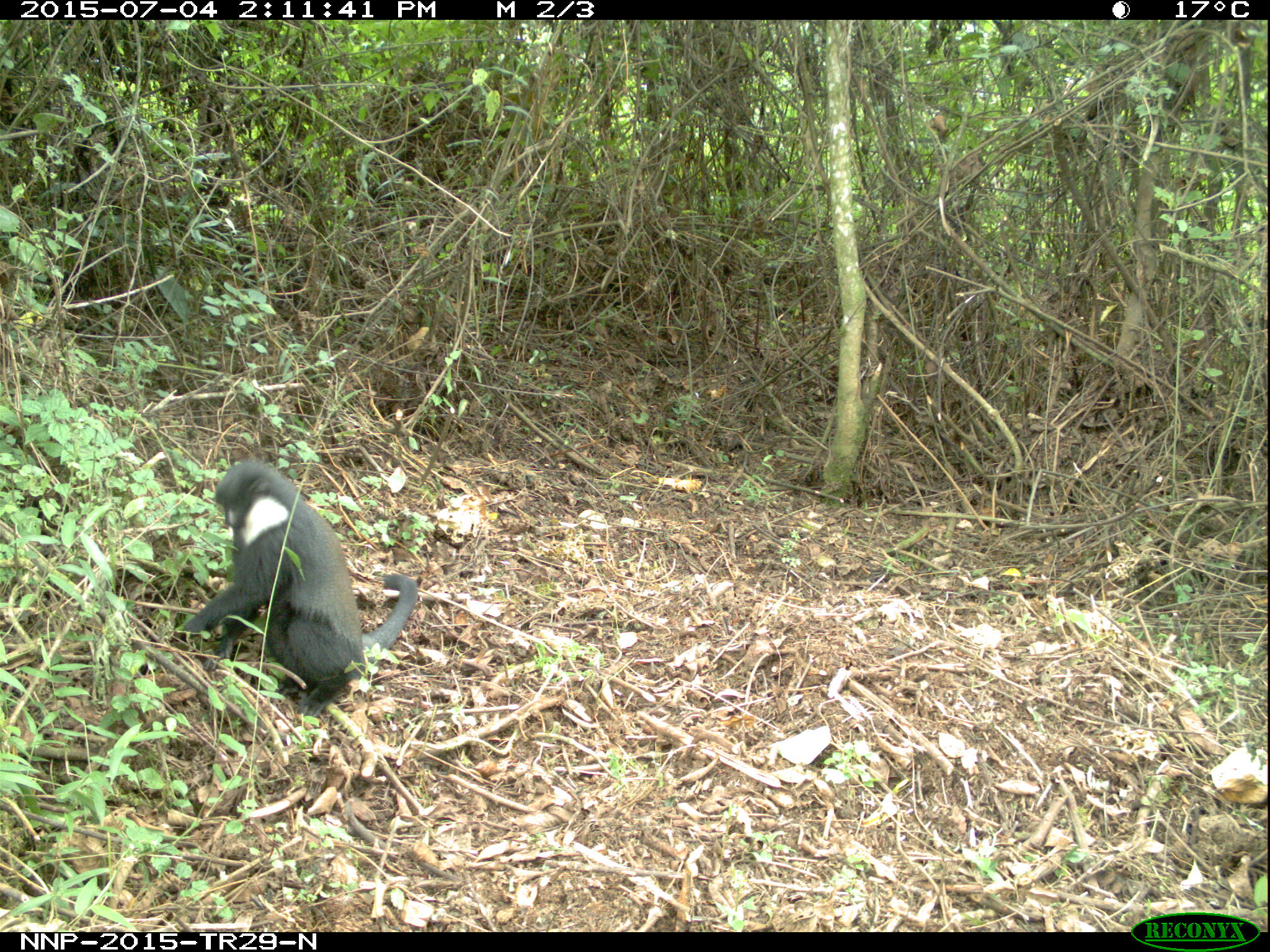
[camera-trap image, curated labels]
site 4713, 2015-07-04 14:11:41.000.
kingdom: Animalia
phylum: Chordata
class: Mammalia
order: Primates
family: Cercopithecidae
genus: Allochrocebus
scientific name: Allochrocebus lhoesti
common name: l'hoest's monkey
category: cercopithecus lhoesti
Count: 1.